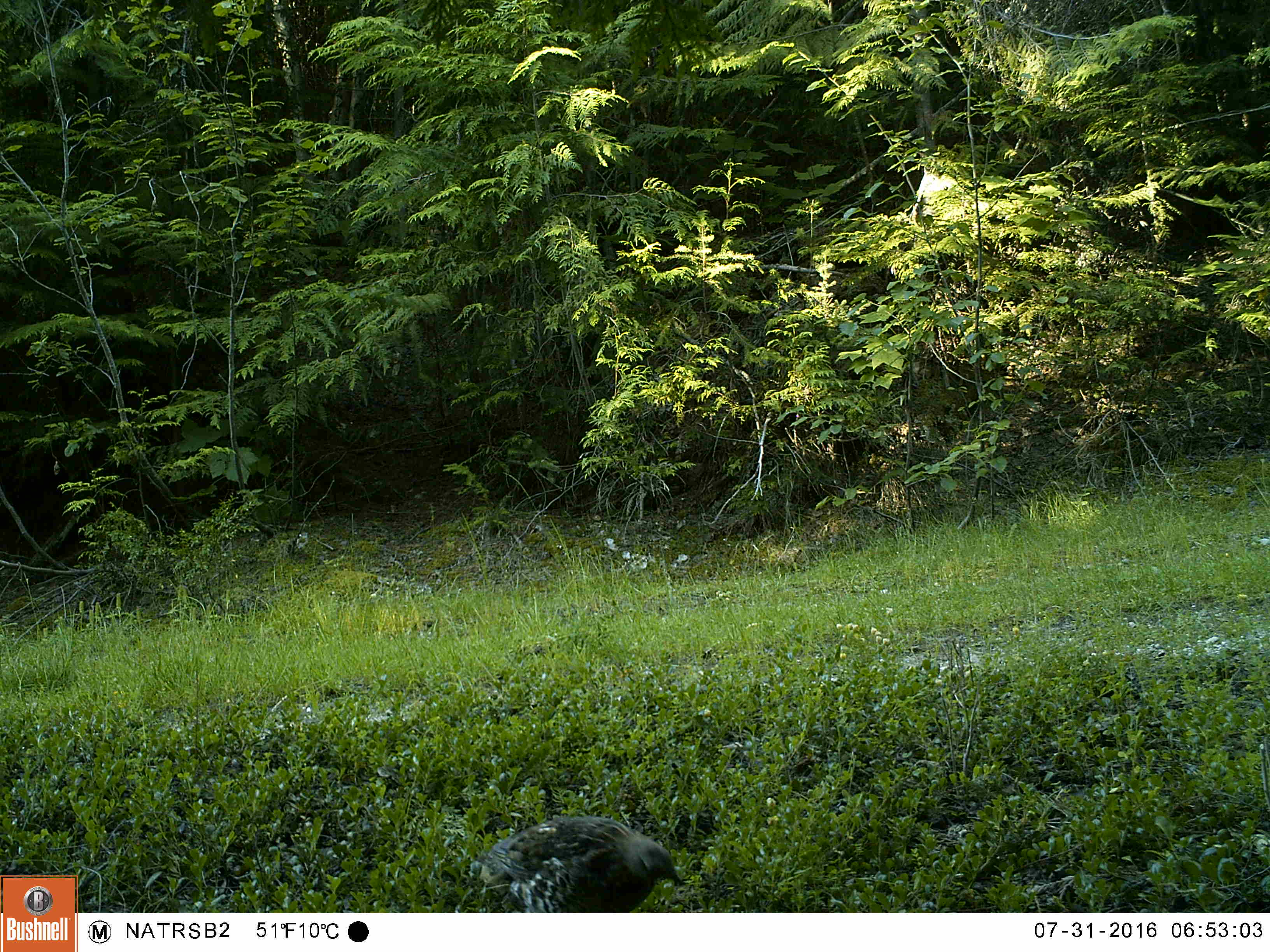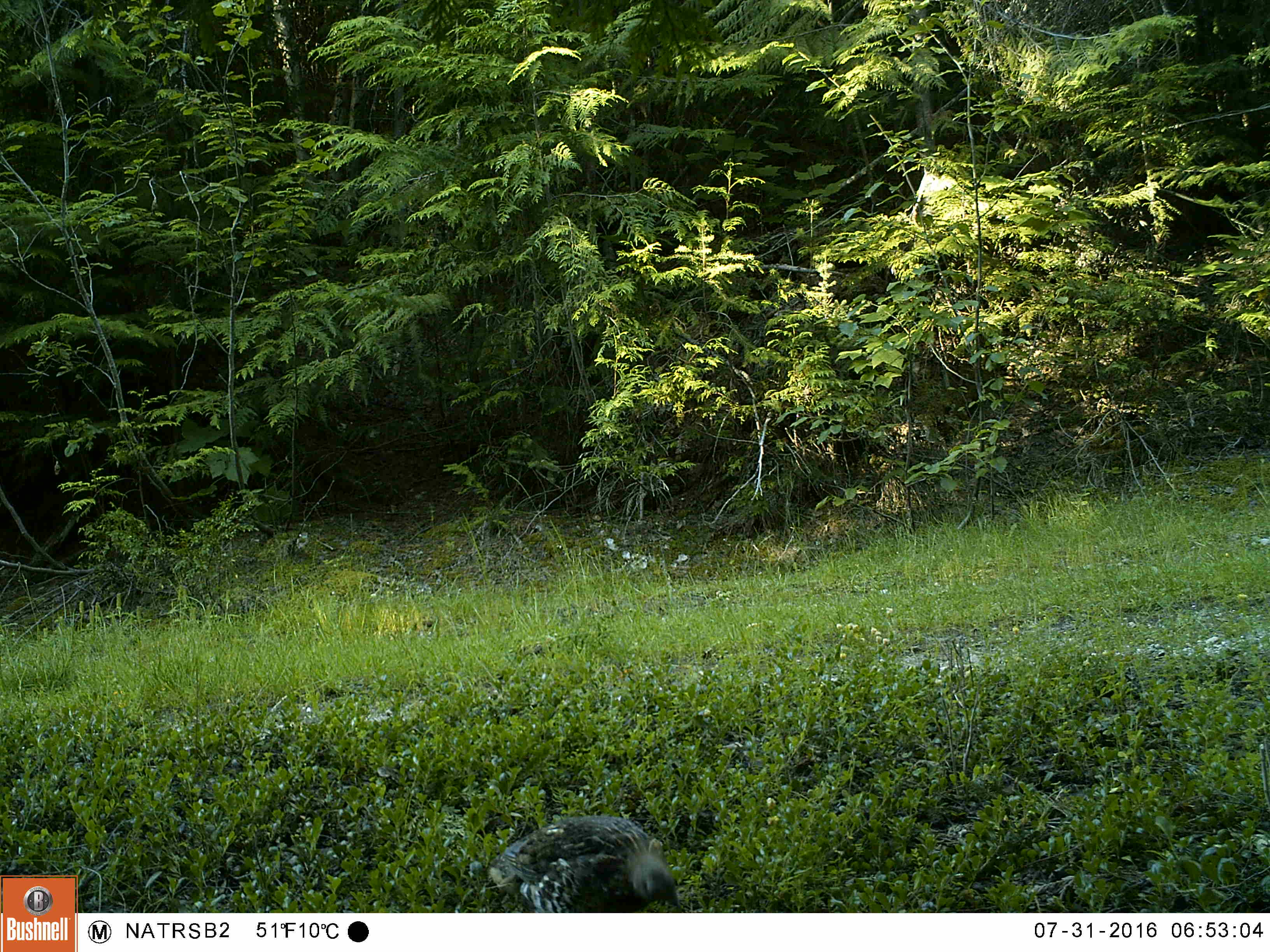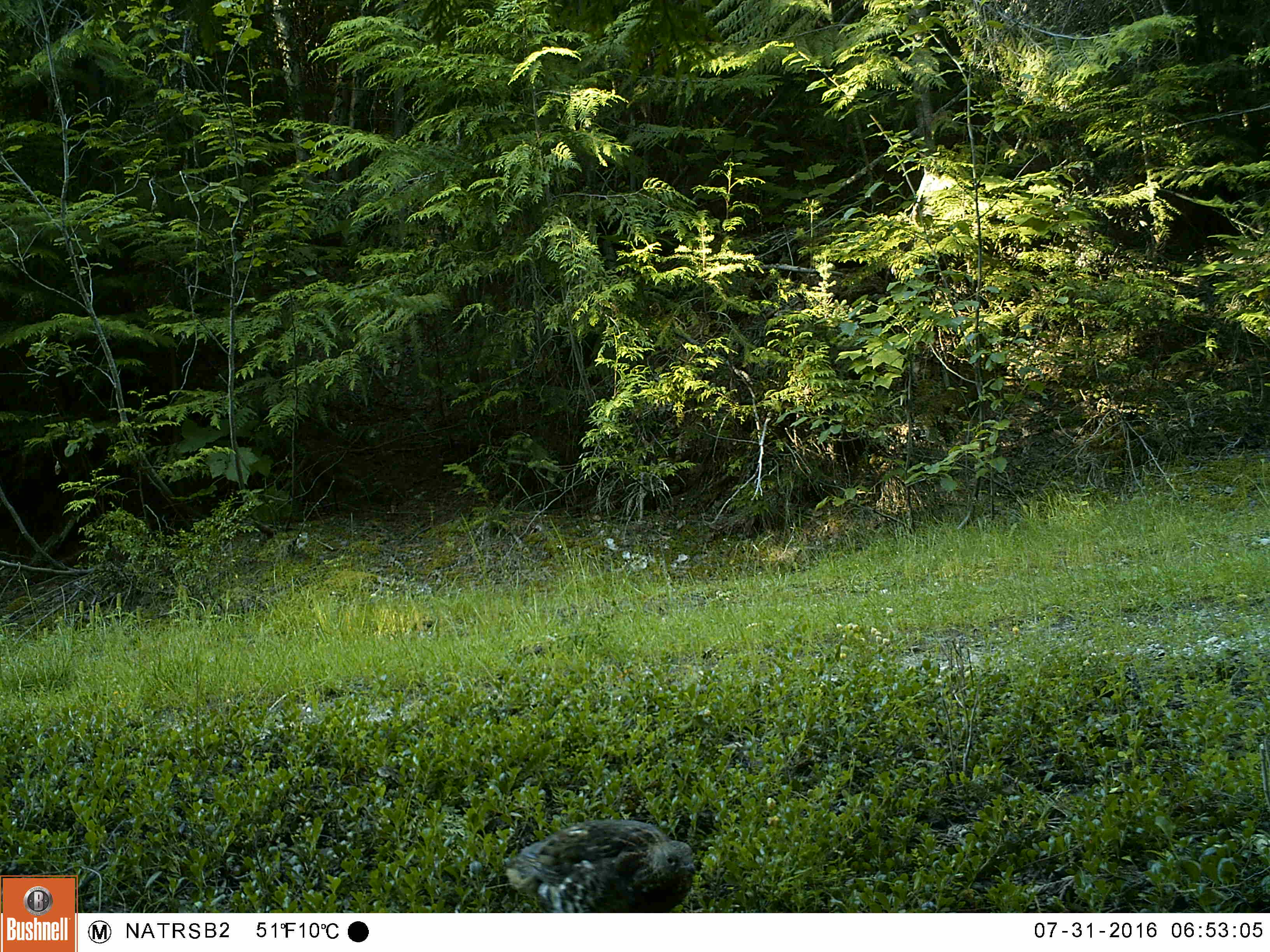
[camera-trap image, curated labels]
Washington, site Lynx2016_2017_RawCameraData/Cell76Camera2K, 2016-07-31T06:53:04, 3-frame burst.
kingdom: Animalia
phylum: Chordata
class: Aves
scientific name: Aves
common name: birds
Aves (birds). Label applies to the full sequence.